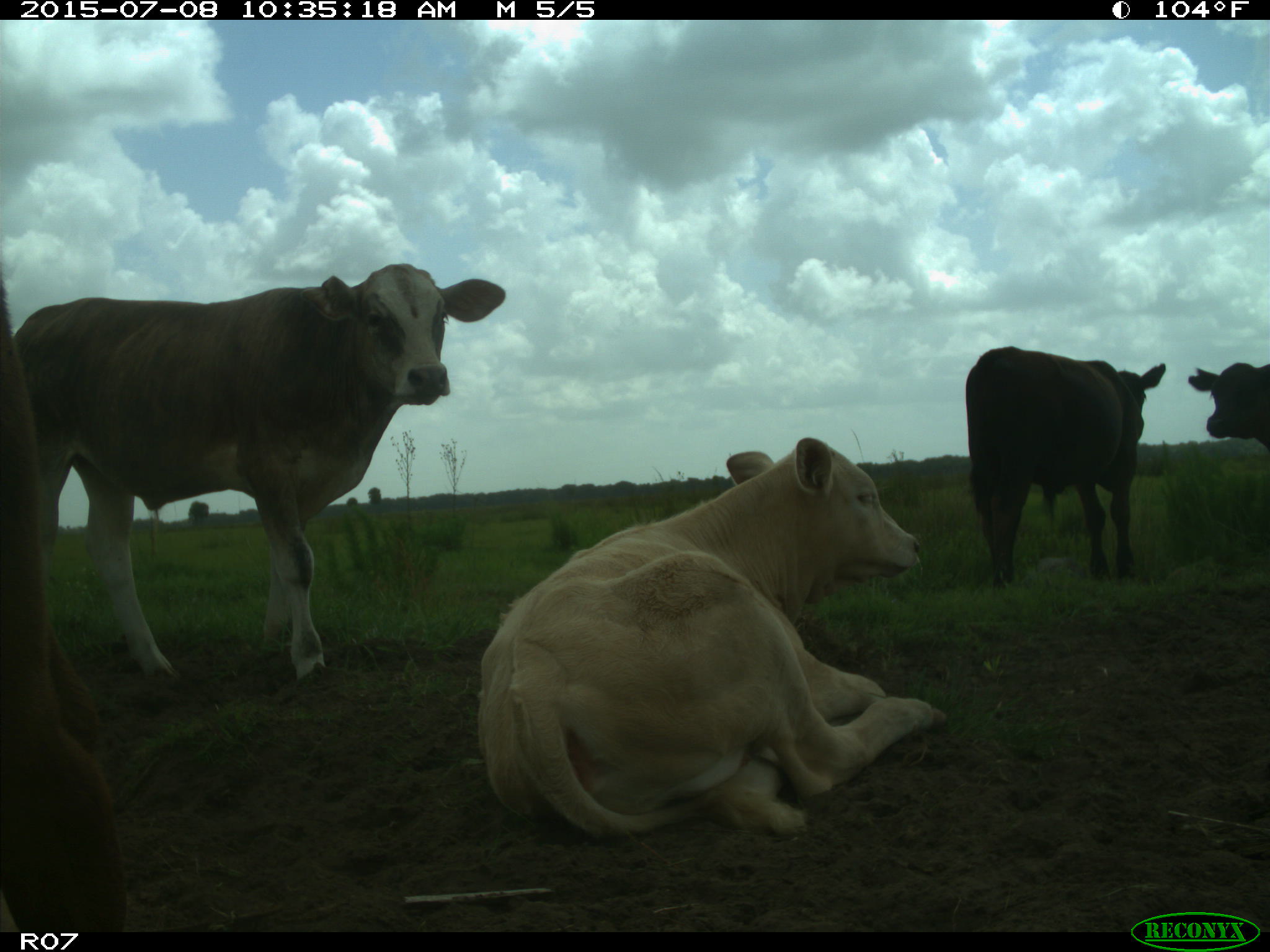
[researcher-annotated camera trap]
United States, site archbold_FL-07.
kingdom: Animalia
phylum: Chordata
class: Mammalia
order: Artiodactyla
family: Bovidae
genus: Bos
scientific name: Bos taurus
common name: domestic cow